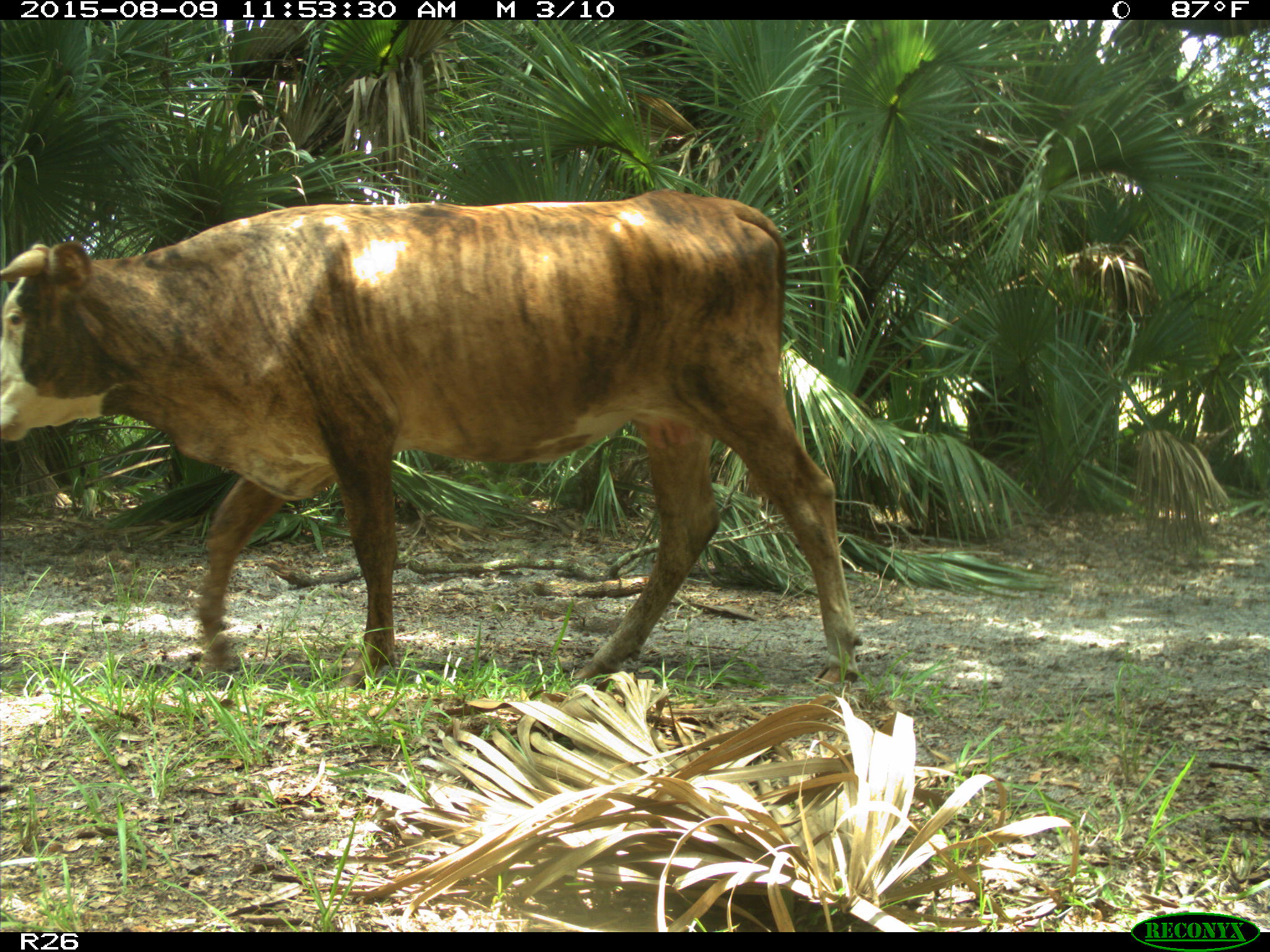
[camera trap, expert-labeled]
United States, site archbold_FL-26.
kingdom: Animalia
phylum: Chordata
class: Mammalia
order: Artiodactyla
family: Bovidae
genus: Bos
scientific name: Bos taurus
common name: domestic cow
Bos taurus (domestic cow).